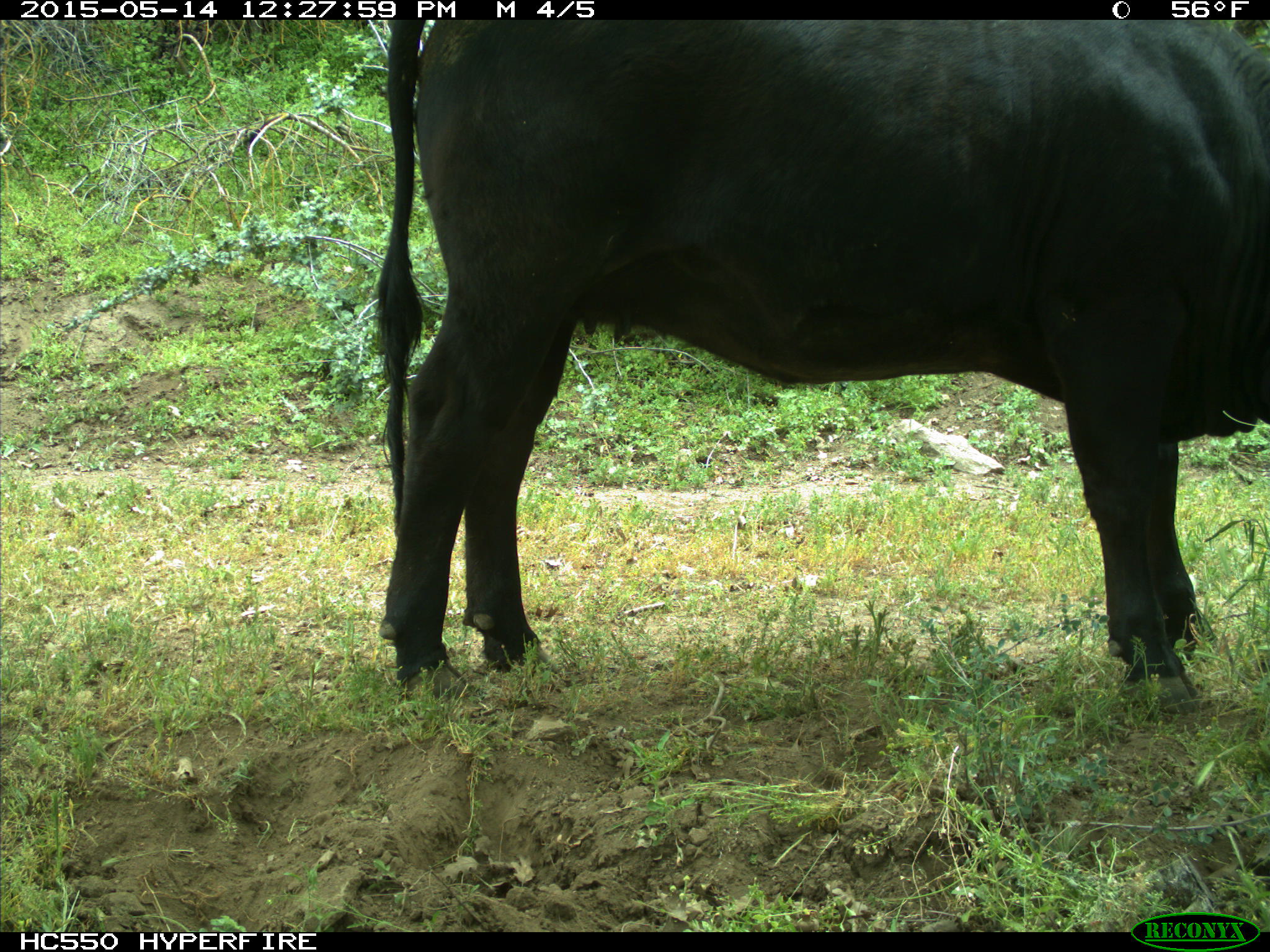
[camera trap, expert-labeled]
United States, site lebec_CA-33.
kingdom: Animalia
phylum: Chordata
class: Mammalia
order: Artiodactyla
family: Bovidae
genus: Bos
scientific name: Bos taurus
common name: domestic cow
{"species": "Bos taurus (domestic cow)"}